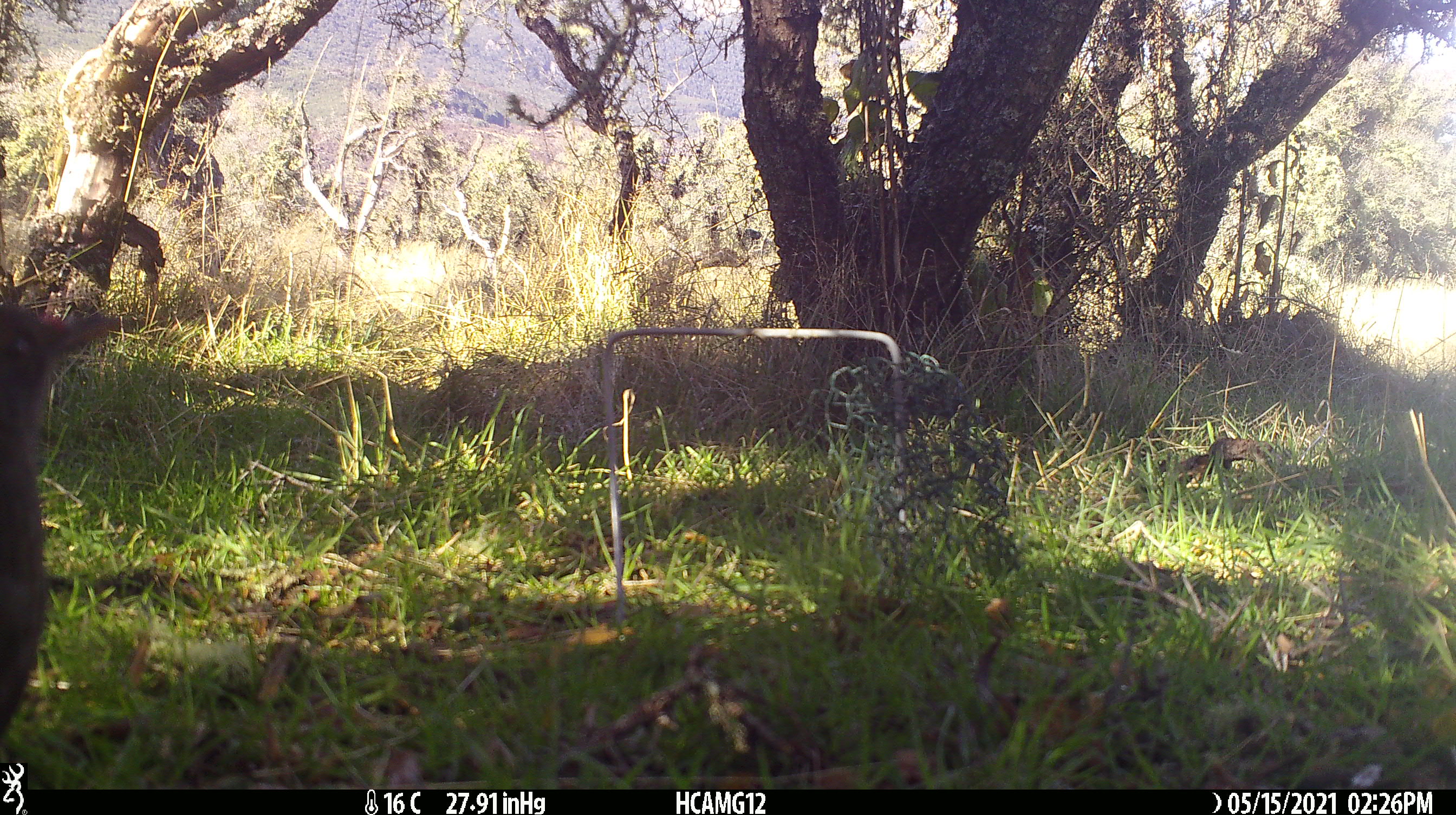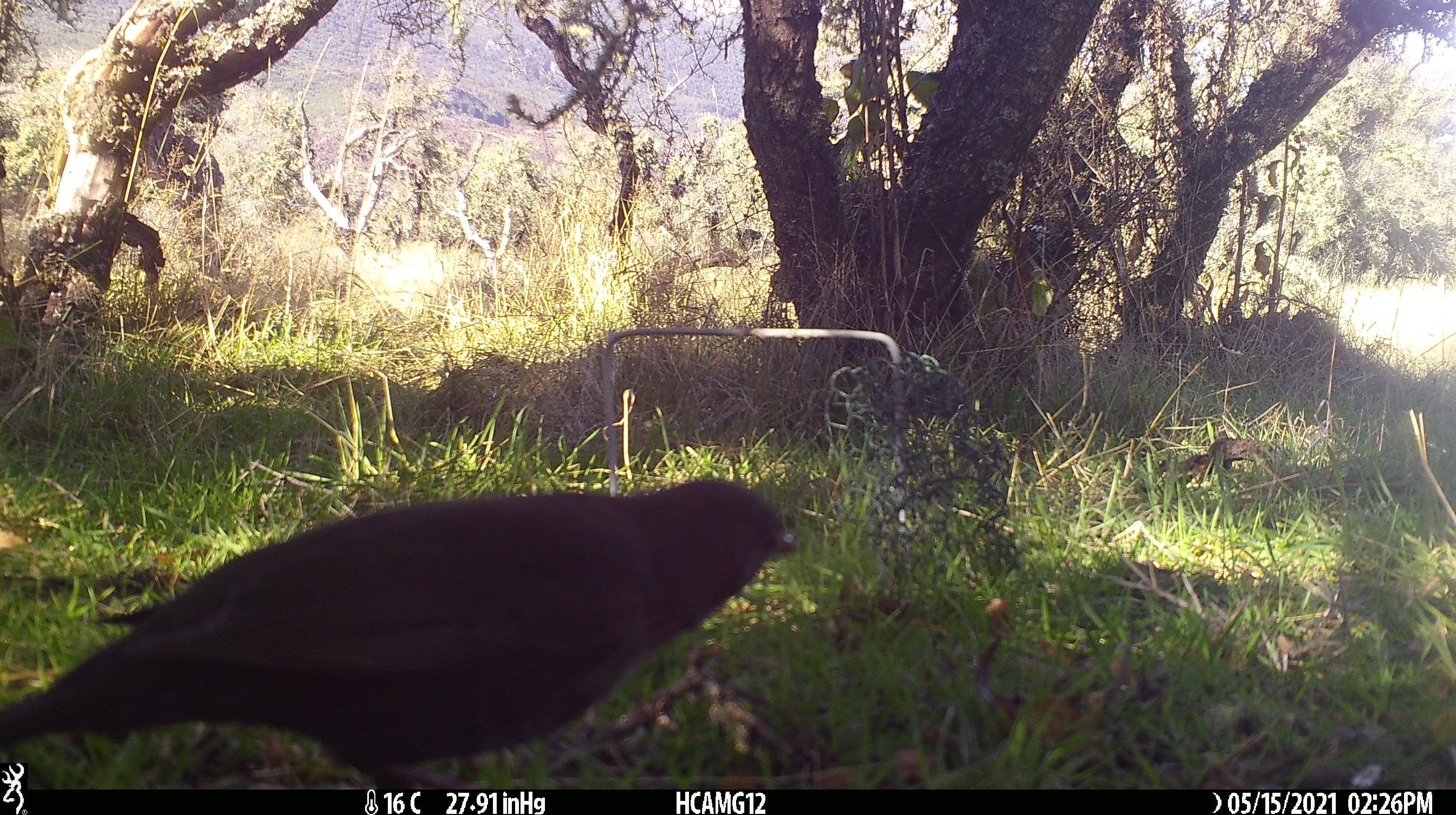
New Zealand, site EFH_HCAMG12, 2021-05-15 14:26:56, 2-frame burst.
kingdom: Animalia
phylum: Chordata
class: Aves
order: Passeriformes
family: Turdidae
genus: Turdus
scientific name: Turdus merula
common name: eurasian blackbird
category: blackbird